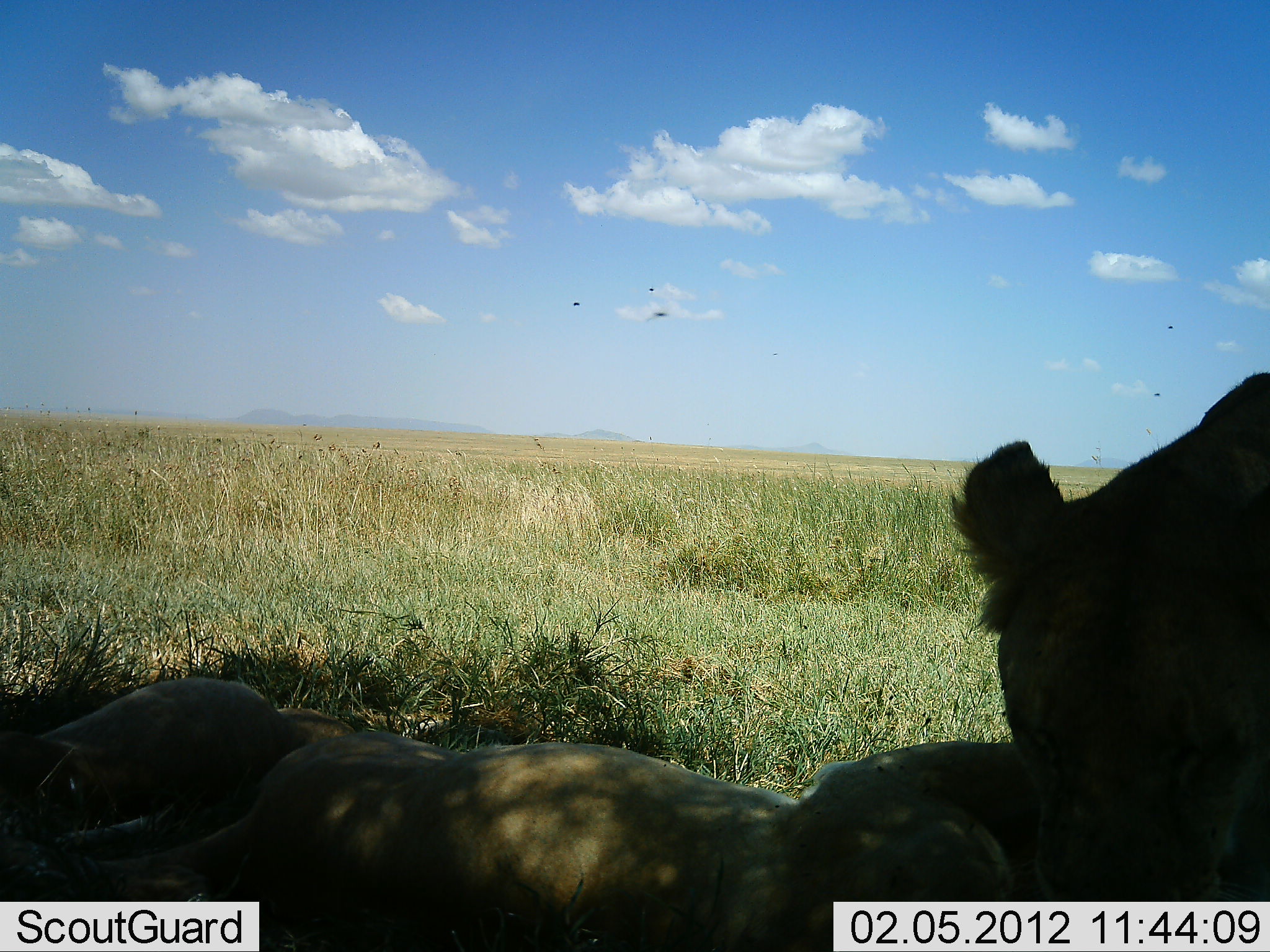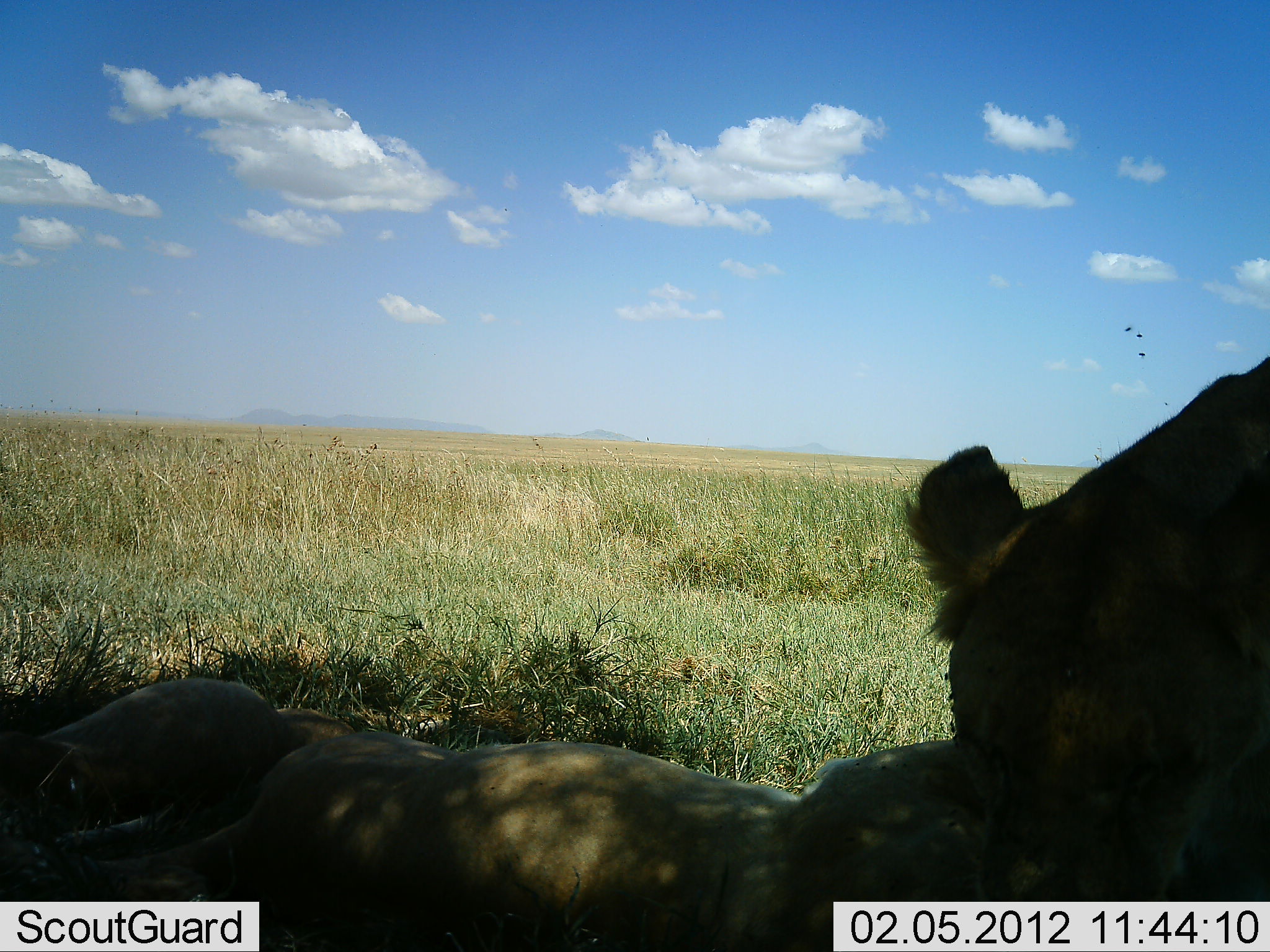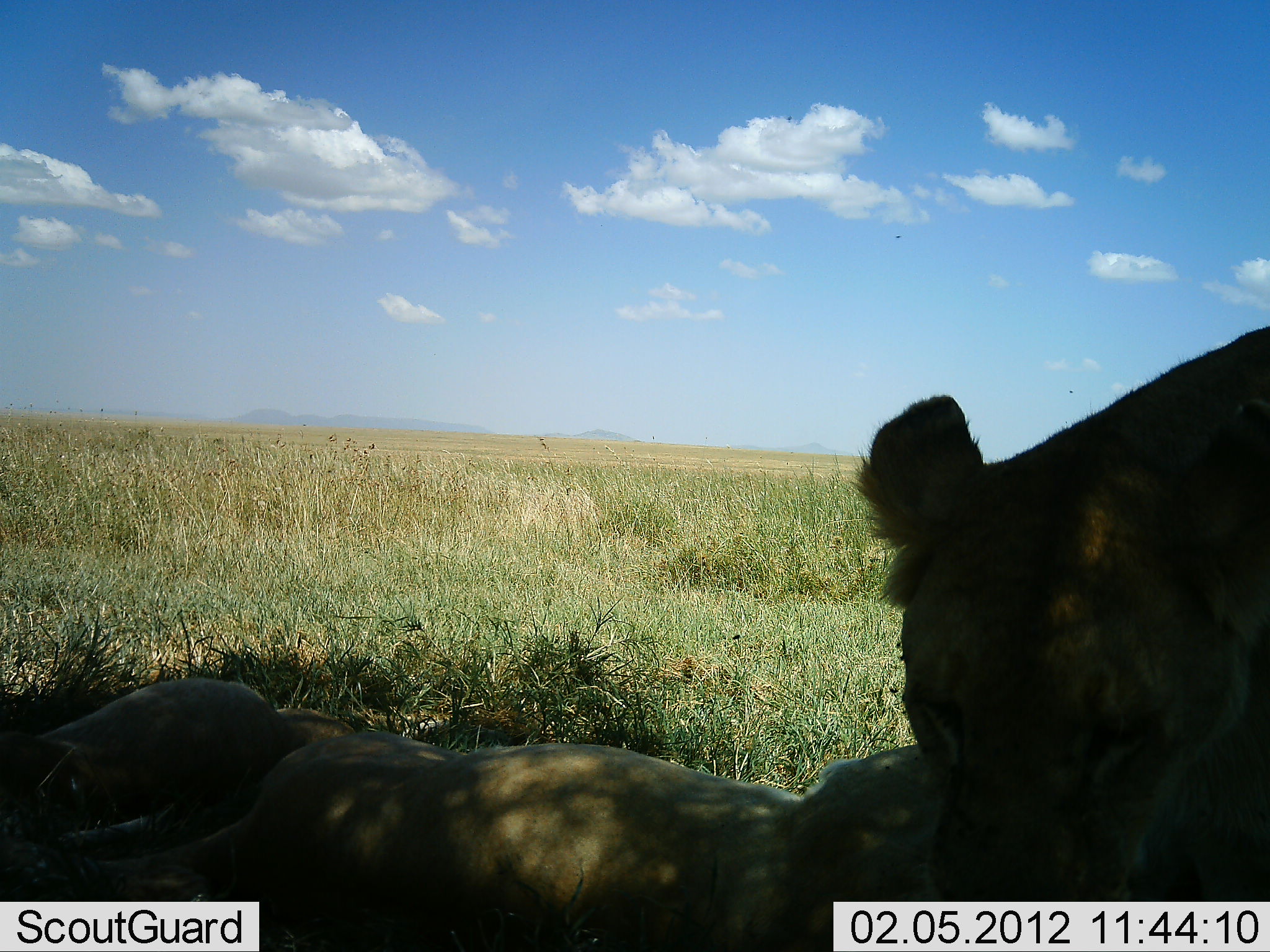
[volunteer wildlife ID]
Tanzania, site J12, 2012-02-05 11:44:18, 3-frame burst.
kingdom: Animalia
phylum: Chordata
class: Mammalia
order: Carnivora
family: Felidae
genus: Panthera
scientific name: Panthera leo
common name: lion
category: lionfemale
Lionfemale (lion) (Panthera leo), count 3. Behavior (volunteer vote fractions): standing 31%, resting 94%, moving 0%, interacting 31%. Young present (vote fraction): 12%. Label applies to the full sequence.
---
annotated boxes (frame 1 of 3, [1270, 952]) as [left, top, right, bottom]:
animal: [1, 729, 1036, 952]; [942, 370, 1270, 902]; [0, 678, 354, 815]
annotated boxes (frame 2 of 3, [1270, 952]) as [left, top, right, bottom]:
animal: [65, 725, 1076, 952]; [898, 351, 1270, 902]; [0, 681, 358, 901]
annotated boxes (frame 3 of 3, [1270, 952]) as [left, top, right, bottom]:
animal: [856, 326, 1268, 949]; [75, 728, 927, 952]; [0, 678, 358, 901]